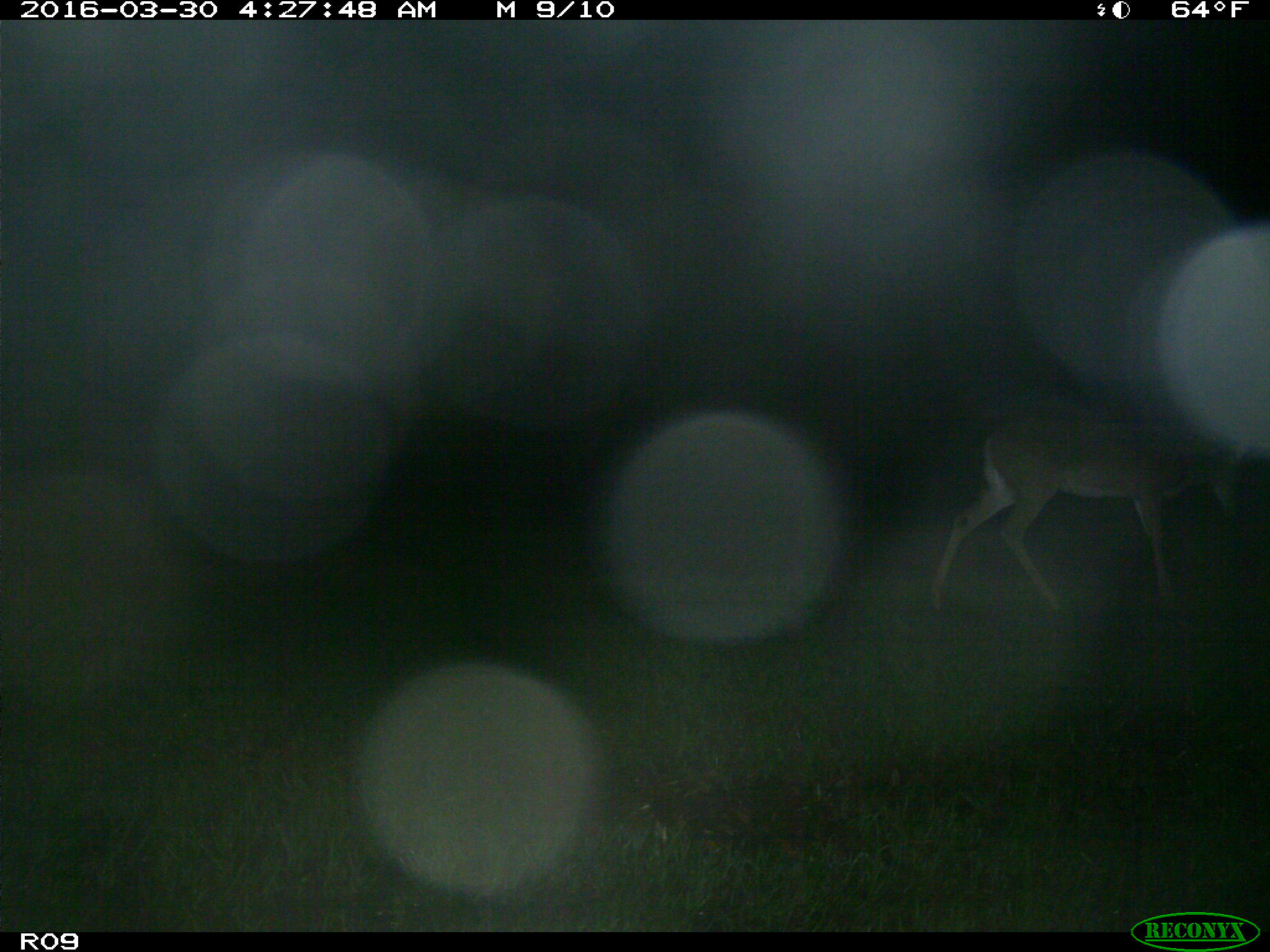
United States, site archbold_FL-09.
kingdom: Animalia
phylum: Chordata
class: Mammalia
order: Artiodactyla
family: Cervidae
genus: Odocoileus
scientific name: Odocoileus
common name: deer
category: unidentified deer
Unidentified deer (deer) (Odocoileus).